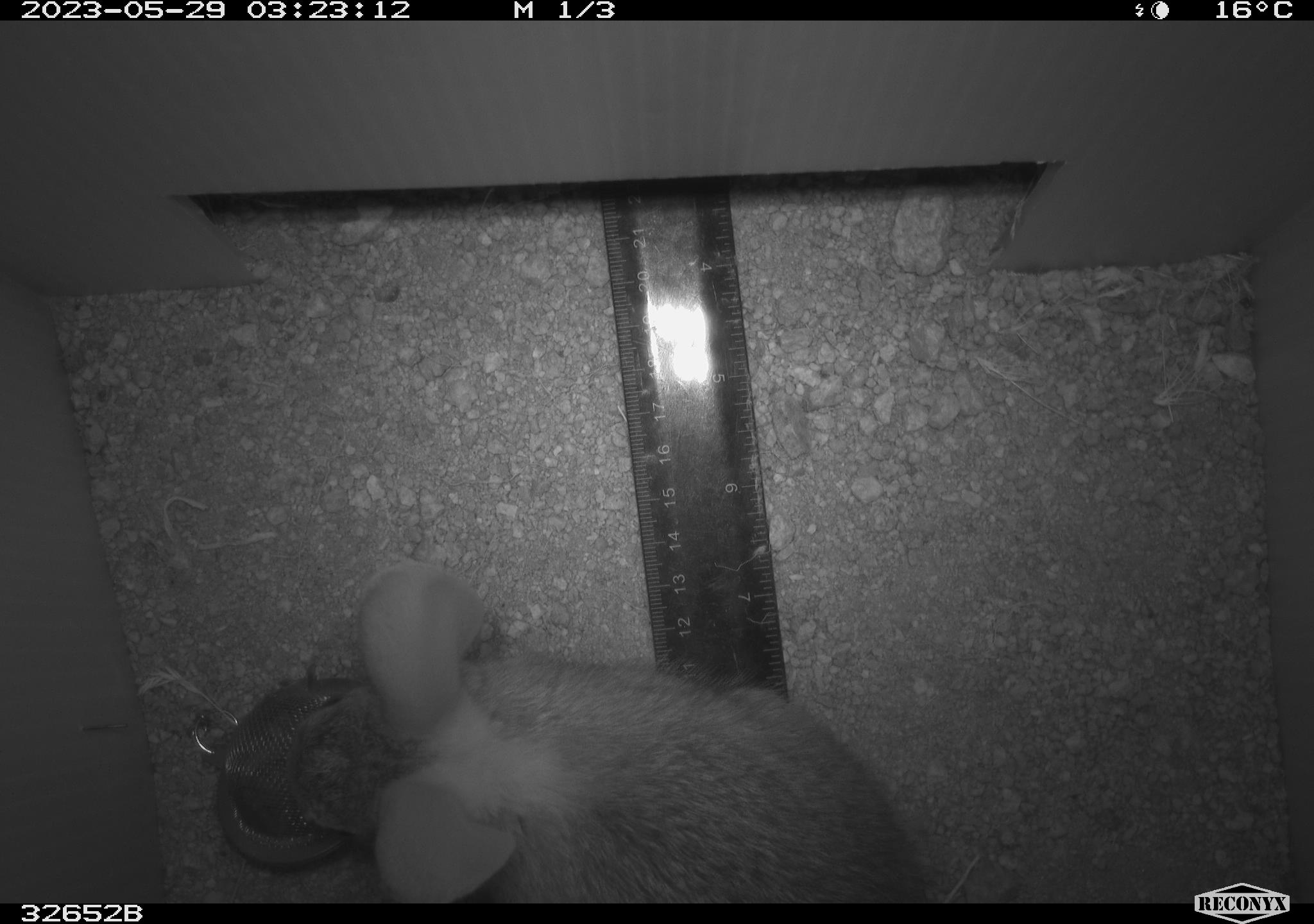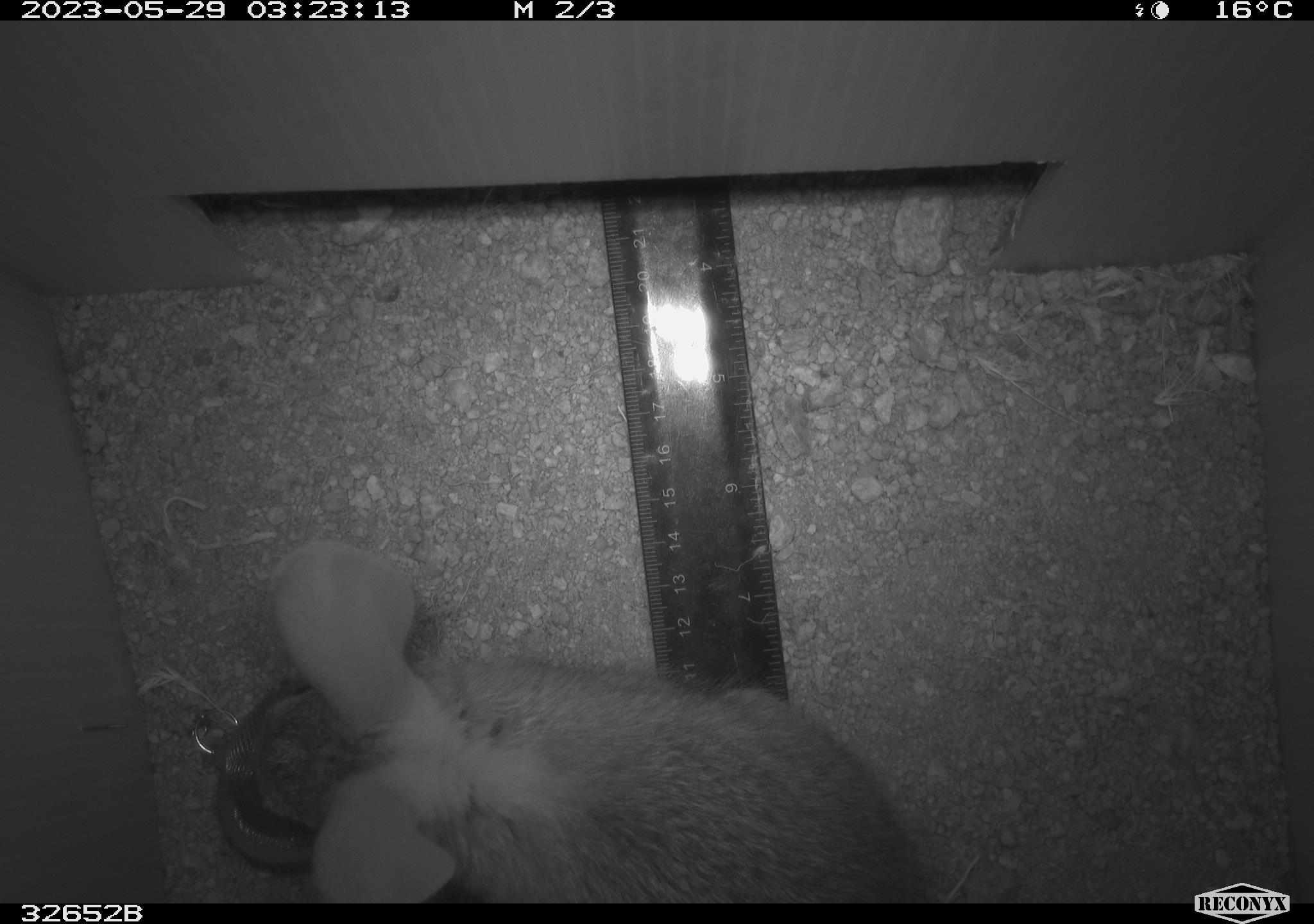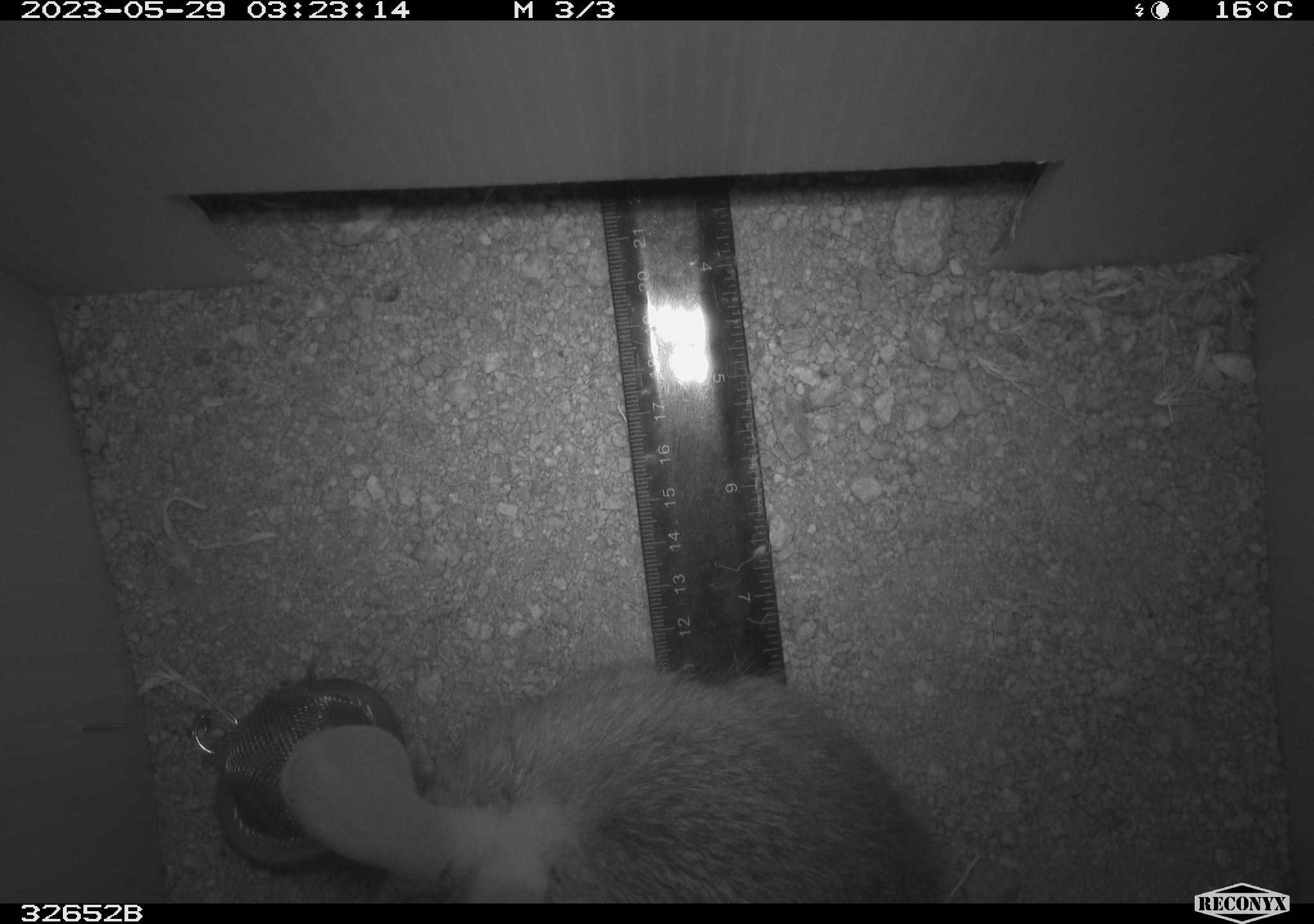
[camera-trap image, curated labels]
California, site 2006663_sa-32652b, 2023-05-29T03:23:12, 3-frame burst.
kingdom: Animalia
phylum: Chordata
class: Mammalia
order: Lagomorpha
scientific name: Lagomorpha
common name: hares, rabbits, and pikas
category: lagomorpha order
Lagomorpha order (hares, rabbits, and pikas) (Lagomorpha).